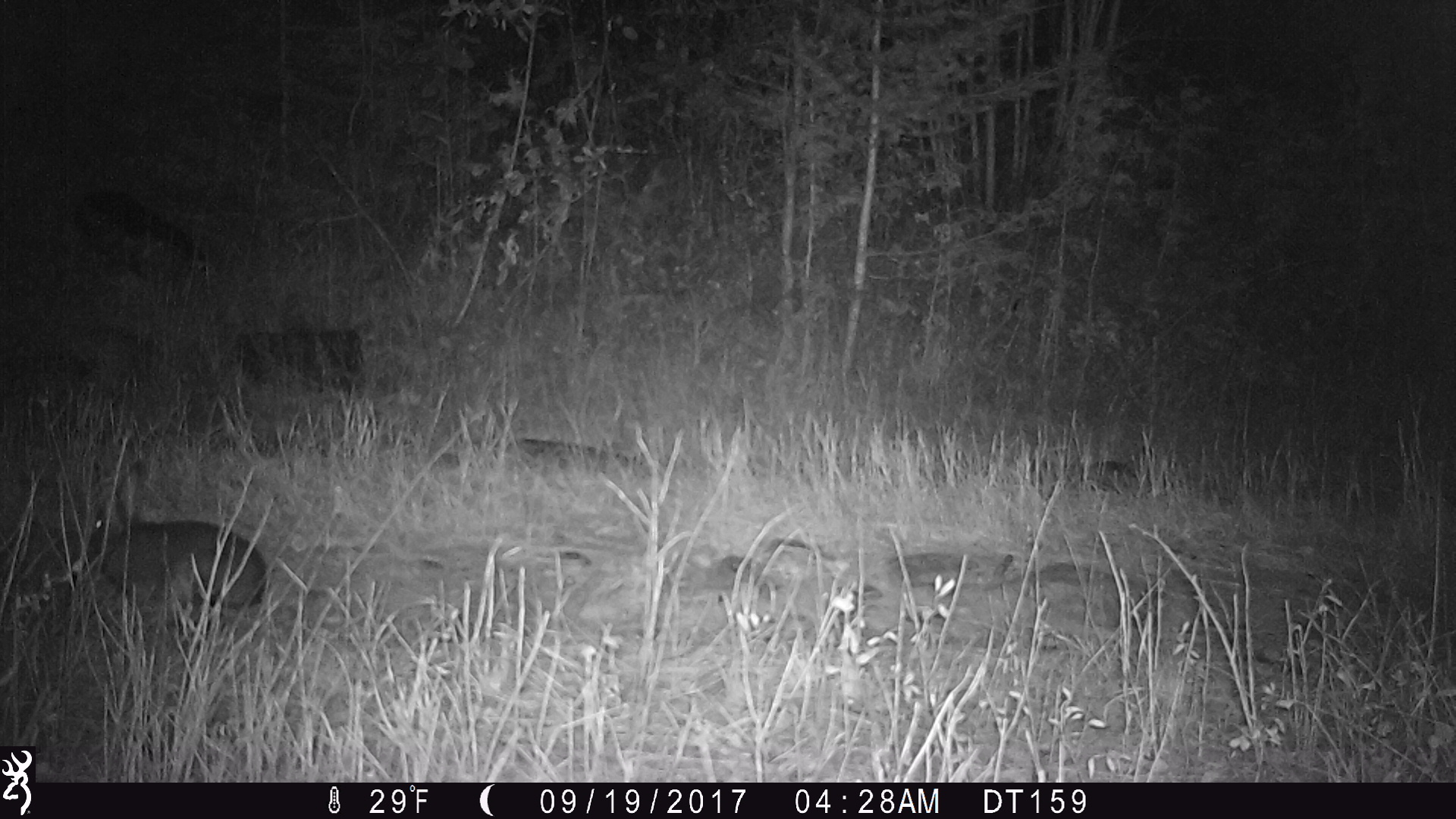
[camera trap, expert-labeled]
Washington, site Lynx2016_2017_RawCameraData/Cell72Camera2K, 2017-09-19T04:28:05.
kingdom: Animalia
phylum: Chordata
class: Mammalia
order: Lagomorpha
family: Leporidae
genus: Lepus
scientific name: Lepus americanus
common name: snowshoe hare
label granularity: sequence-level